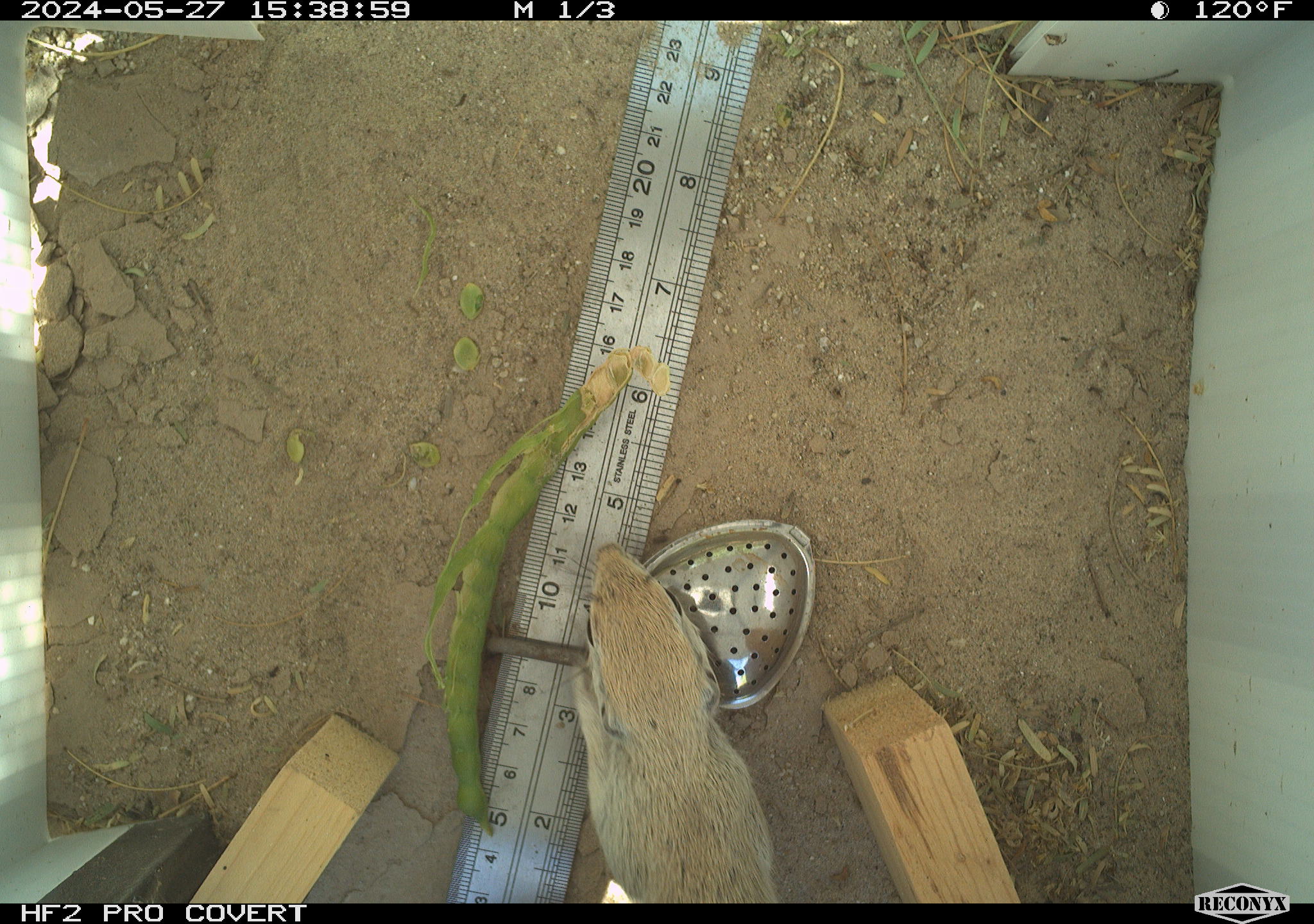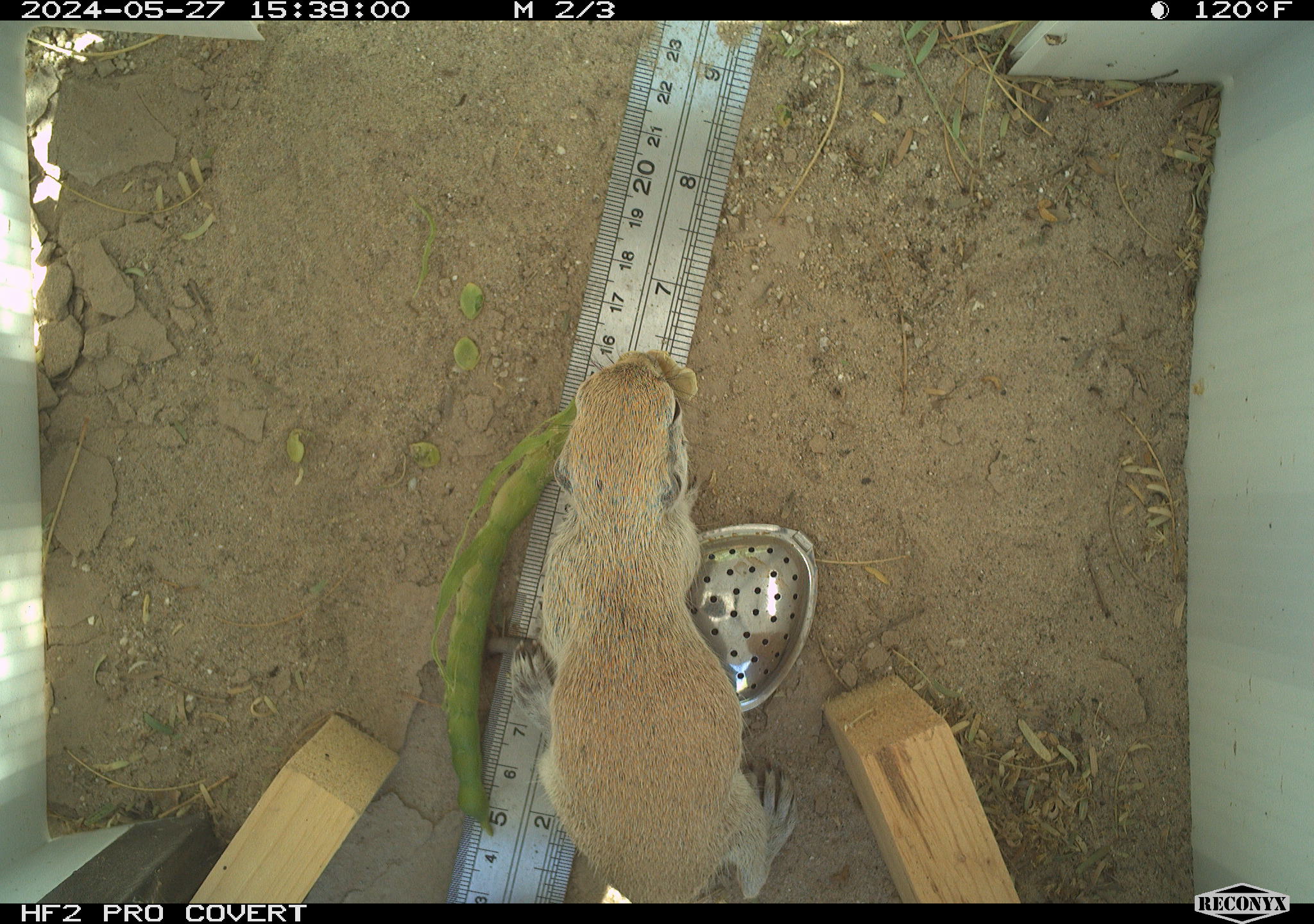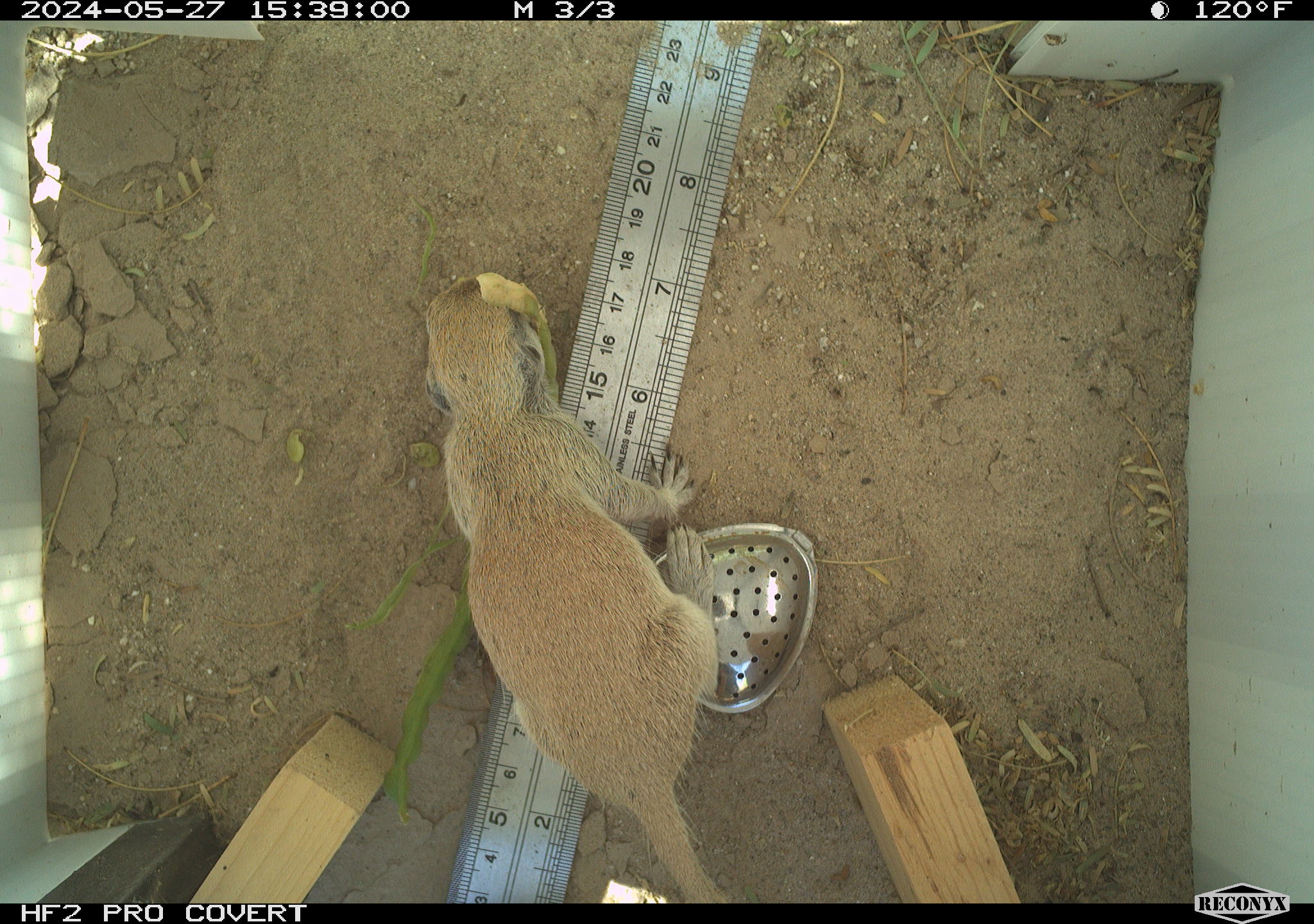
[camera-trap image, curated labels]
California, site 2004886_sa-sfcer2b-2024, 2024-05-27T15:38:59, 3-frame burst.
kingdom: Animalia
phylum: Chordata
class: Mammalia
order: Rodentia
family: Sciuridae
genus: Xerospermophilus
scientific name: Xerospermophilus tereticaudus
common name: round-tailed ground squirrel